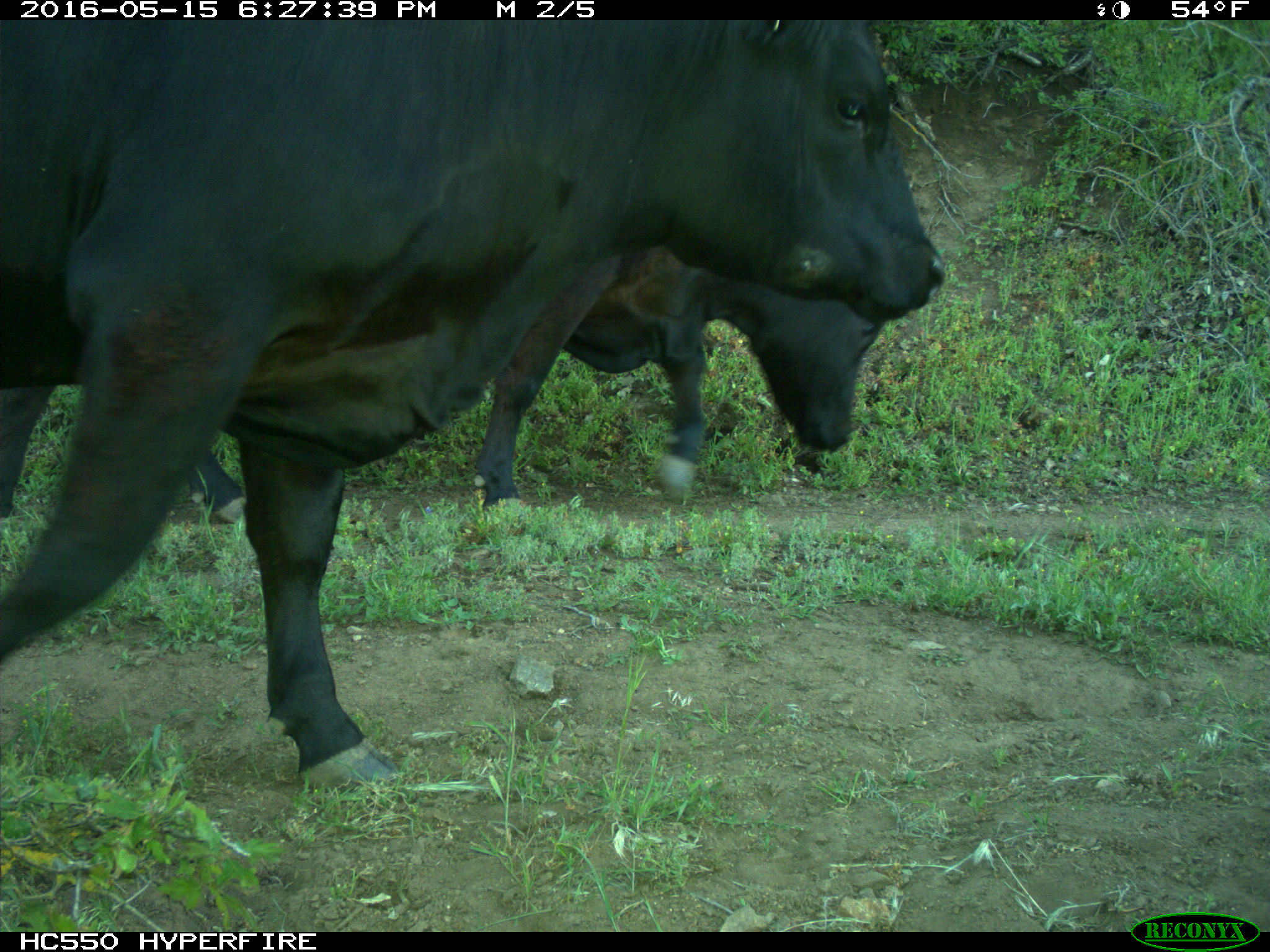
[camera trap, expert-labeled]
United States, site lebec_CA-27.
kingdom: Animalia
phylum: Chordata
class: Mammalia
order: Artiodactyla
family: Bovidae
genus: Bos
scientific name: Bos taurus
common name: domestic cow